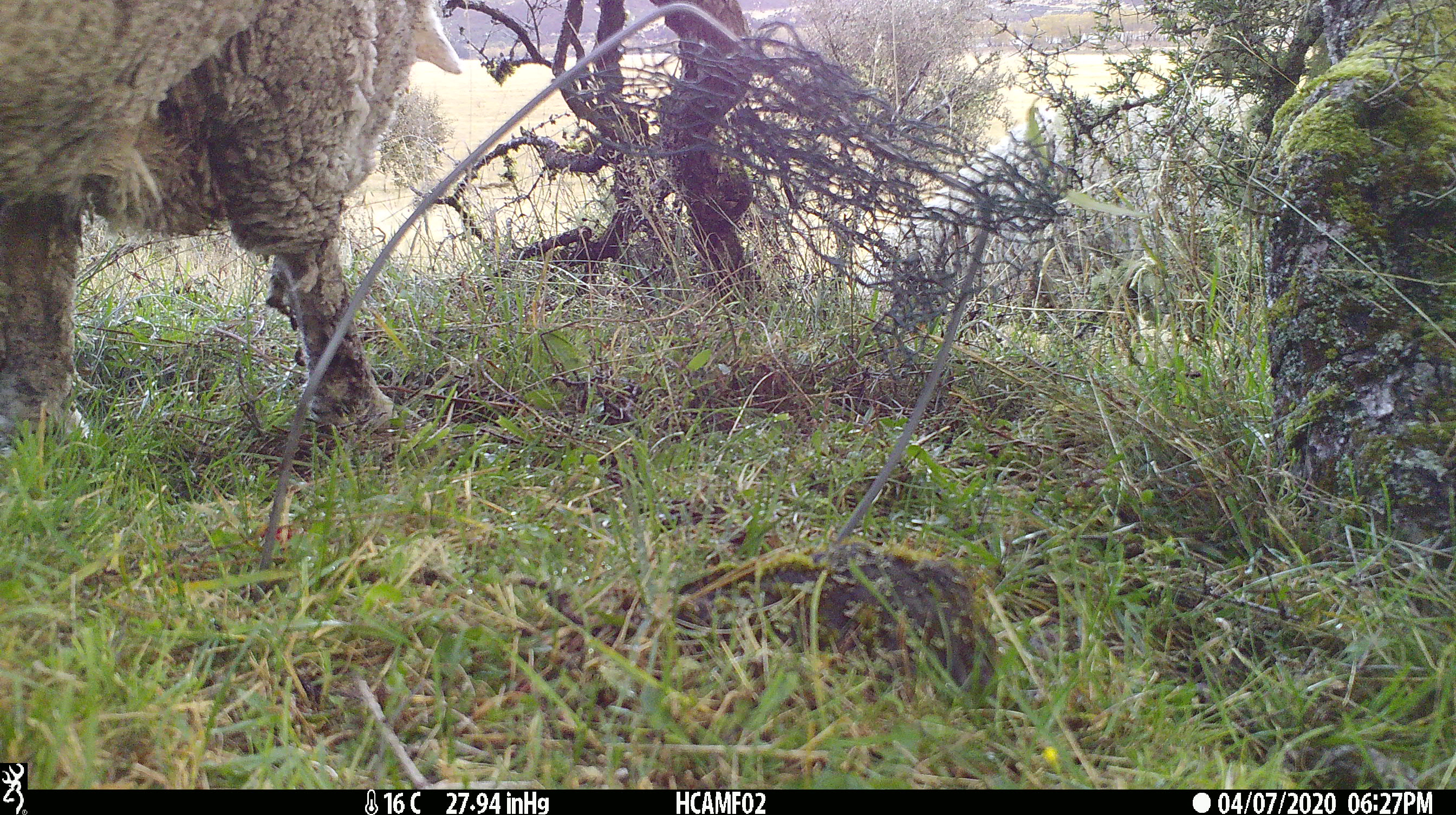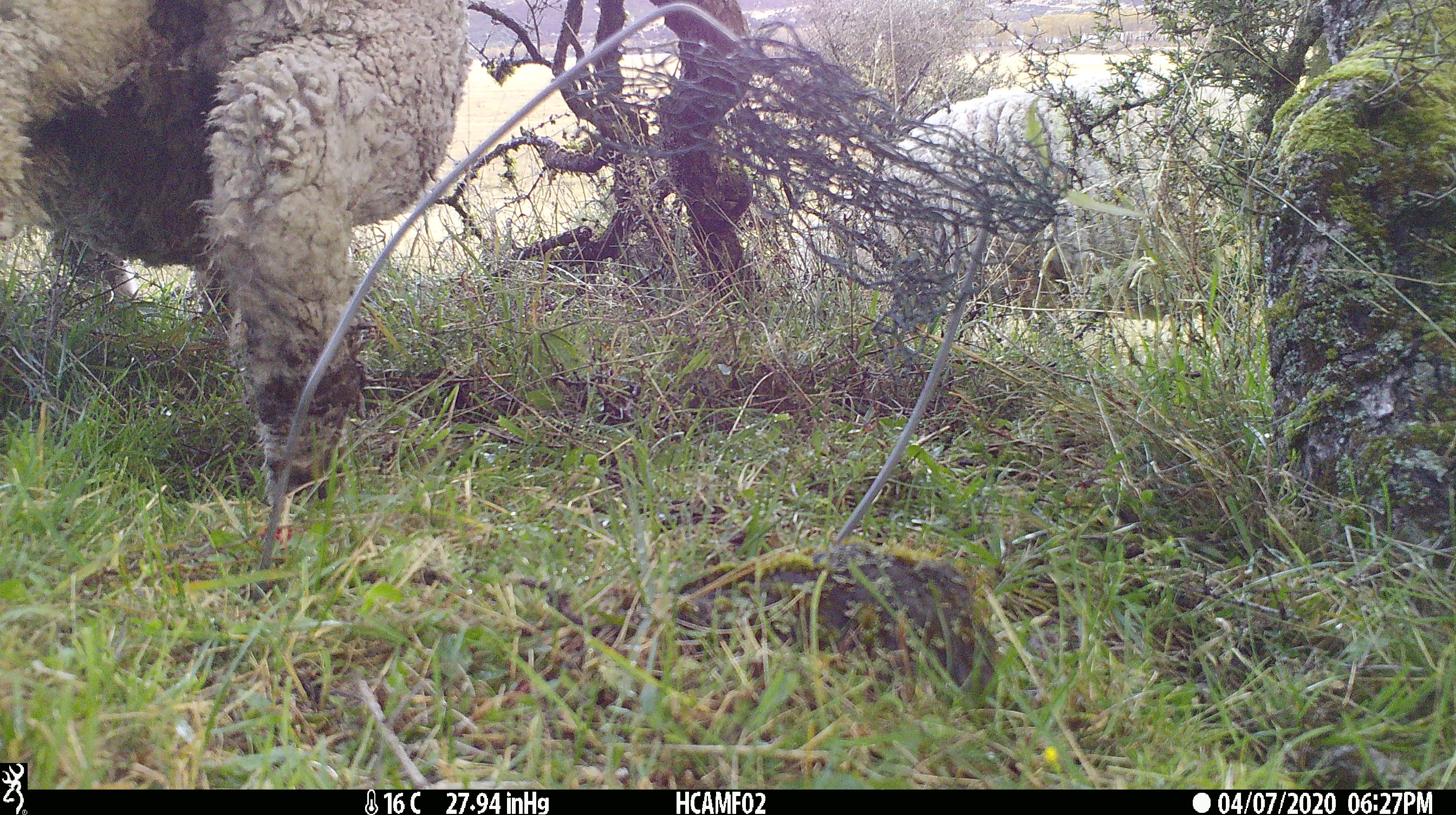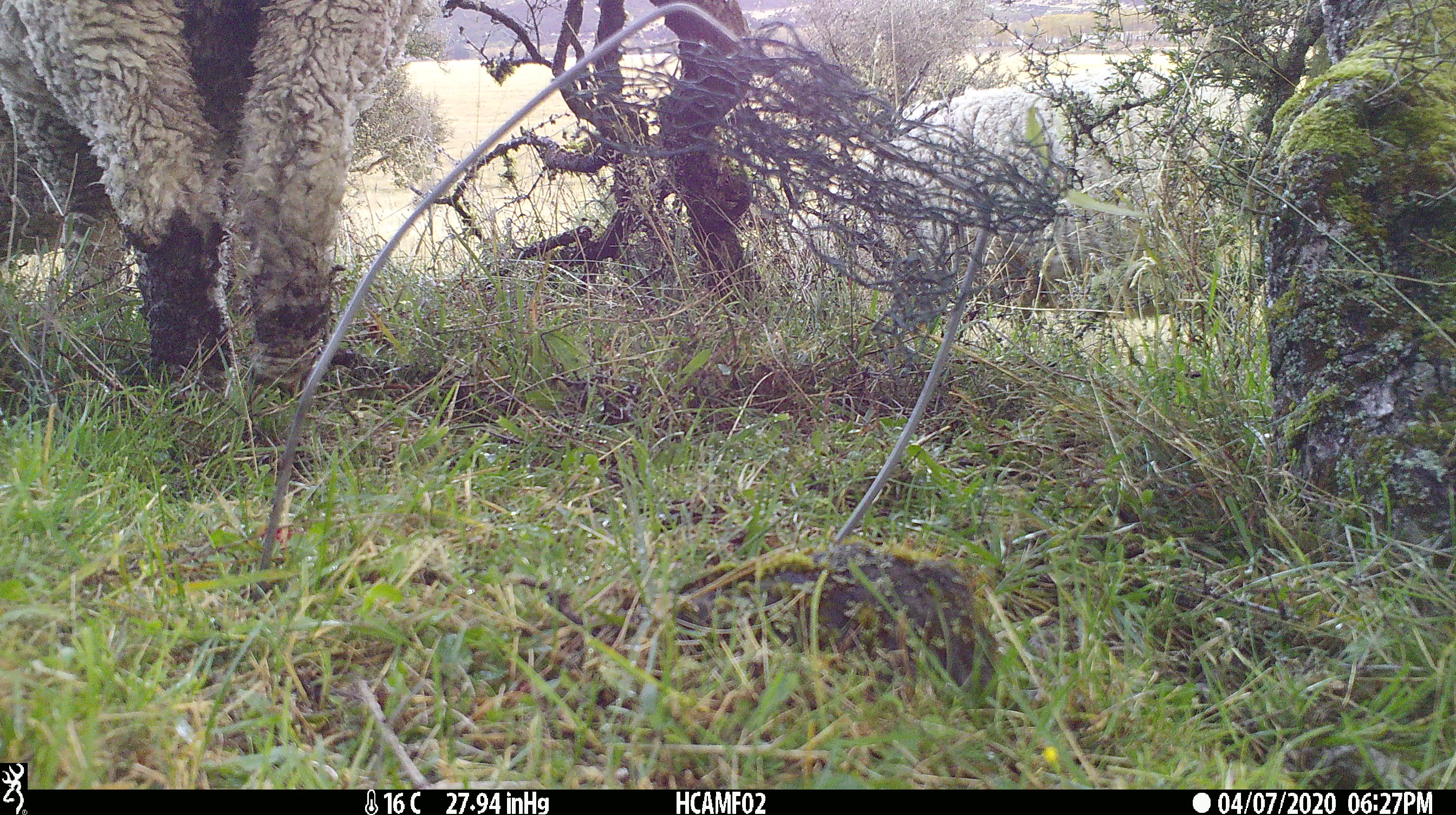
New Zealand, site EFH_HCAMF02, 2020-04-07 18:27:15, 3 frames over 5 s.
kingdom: Animalia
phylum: Chordata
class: Mammalia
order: Artiodactyla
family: Bovidae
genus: Ovis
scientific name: Ovis aries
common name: domestic sheep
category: sheep